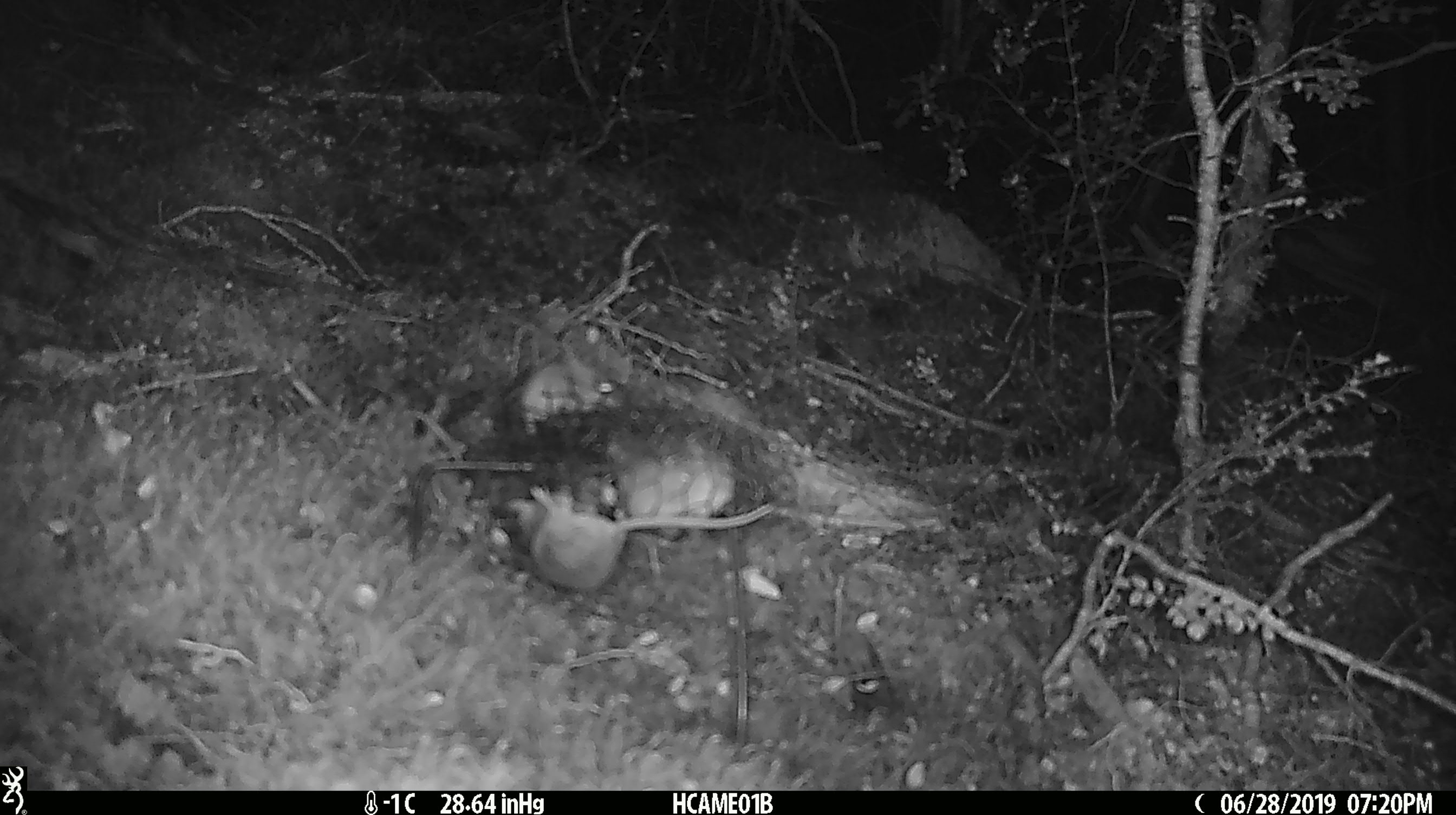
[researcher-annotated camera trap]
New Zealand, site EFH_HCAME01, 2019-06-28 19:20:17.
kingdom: Animalia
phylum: Chordata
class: Mammalia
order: Rodentia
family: Muridae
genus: Mus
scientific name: Mus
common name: mouse